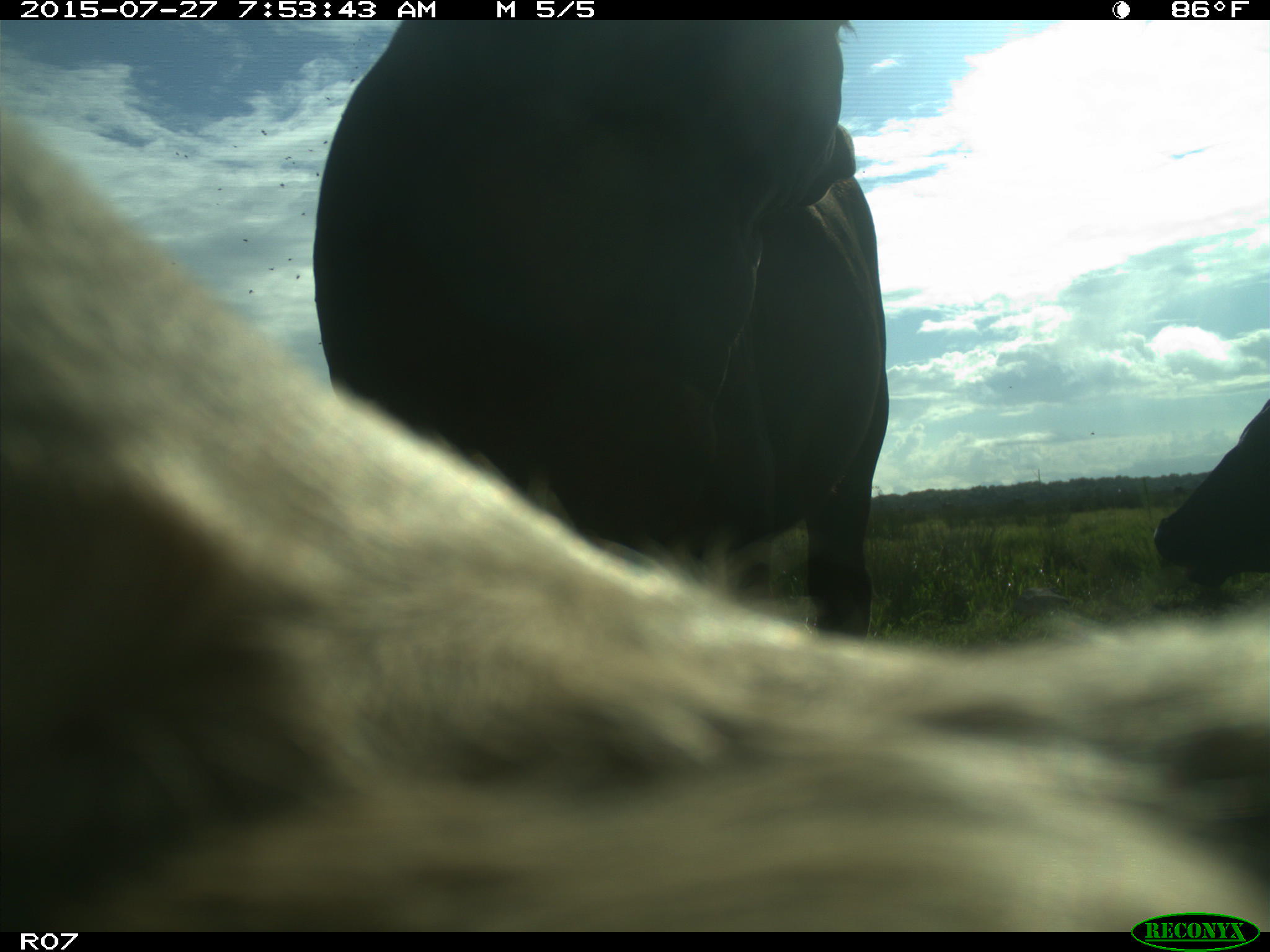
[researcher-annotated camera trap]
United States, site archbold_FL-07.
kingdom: Animalia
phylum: Chordata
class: Mammalia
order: Artiodactyla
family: Bovidae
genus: Bos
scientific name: Bos taurus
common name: domestic cow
Bos taurus (domestic cow).